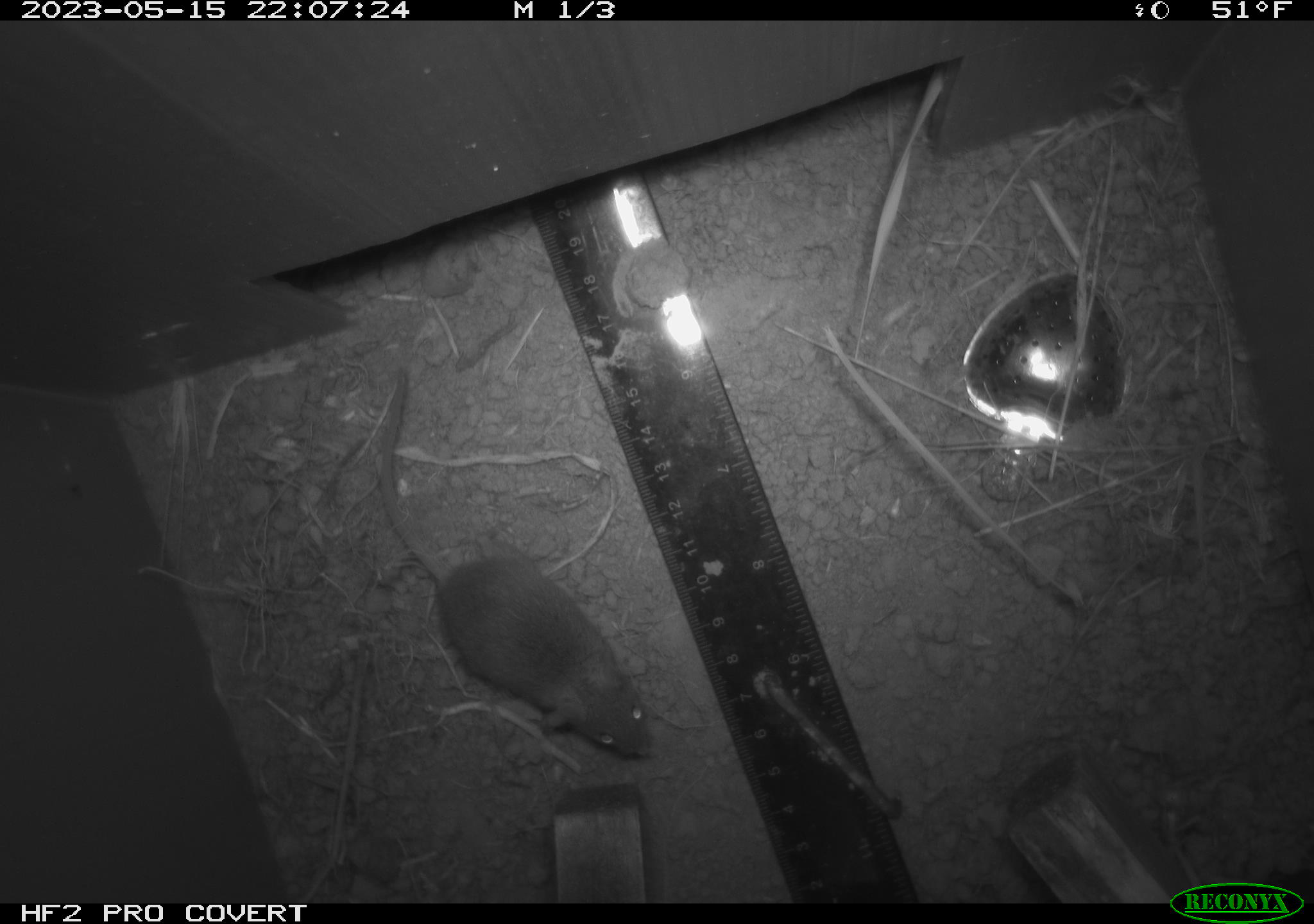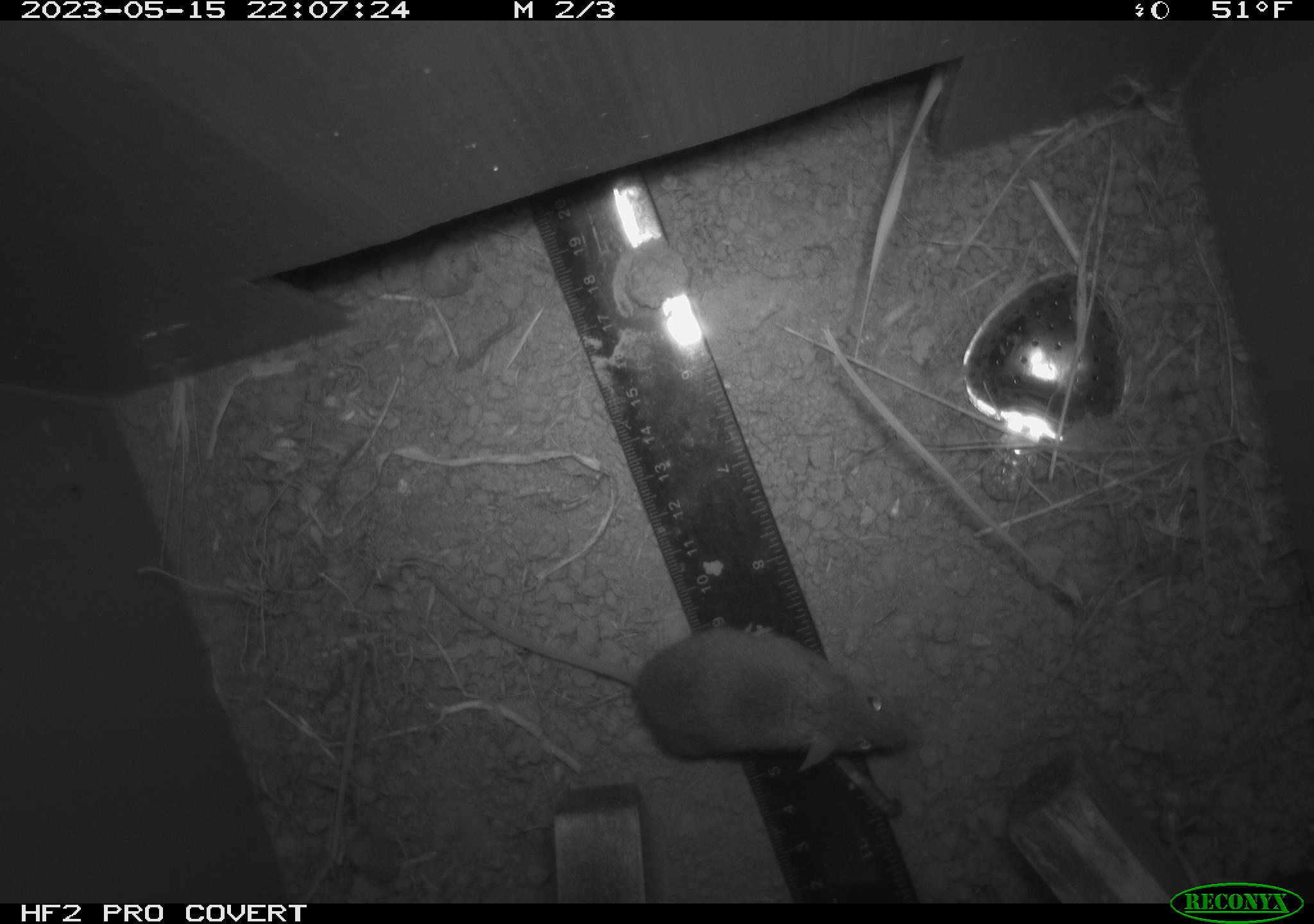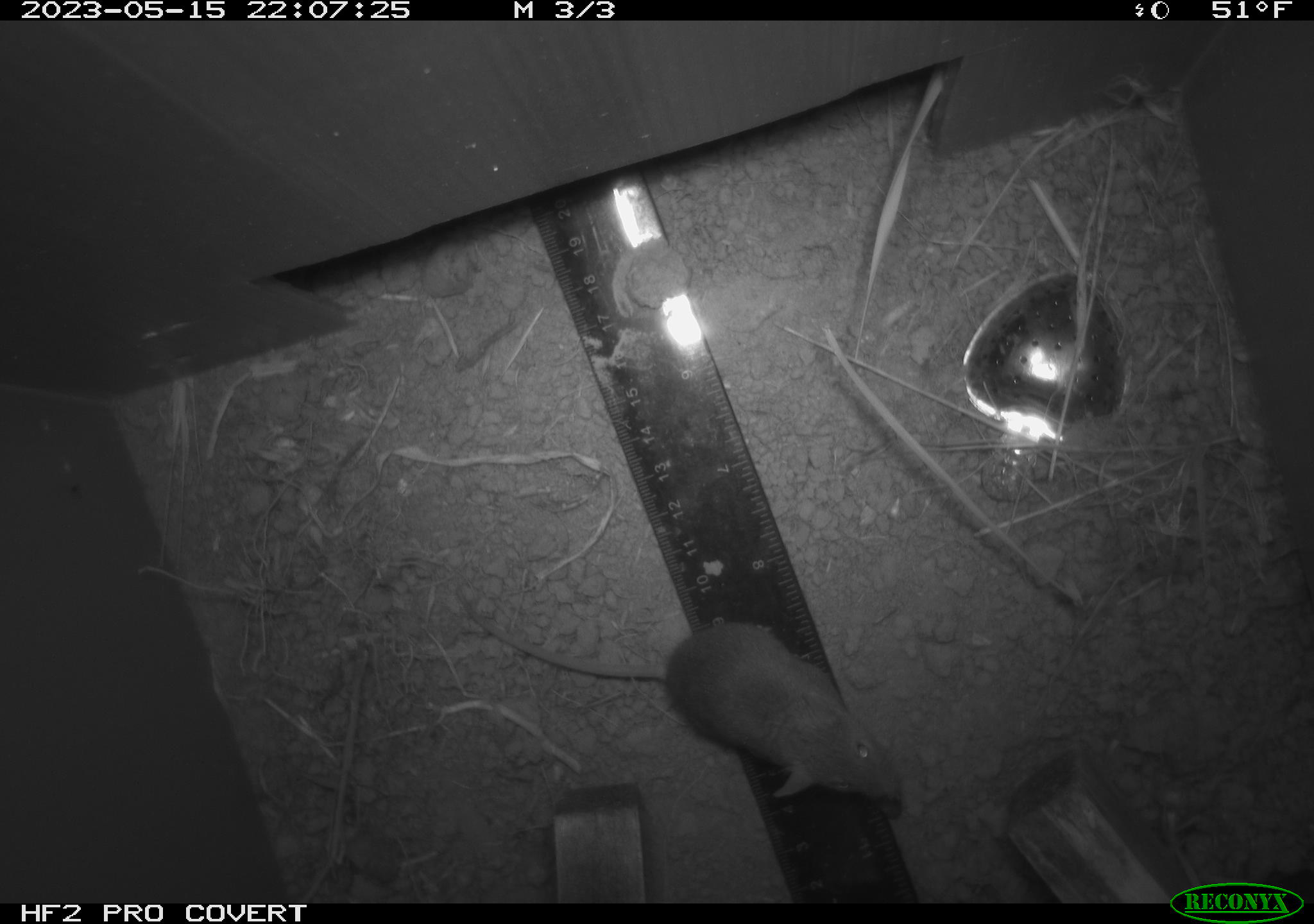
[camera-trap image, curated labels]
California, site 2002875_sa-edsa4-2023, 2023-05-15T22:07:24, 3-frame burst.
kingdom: Animalia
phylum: Chordata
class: Mammalia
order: Rodentia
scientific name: Rodentia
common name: mouse species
Mouse species (Rodentia).